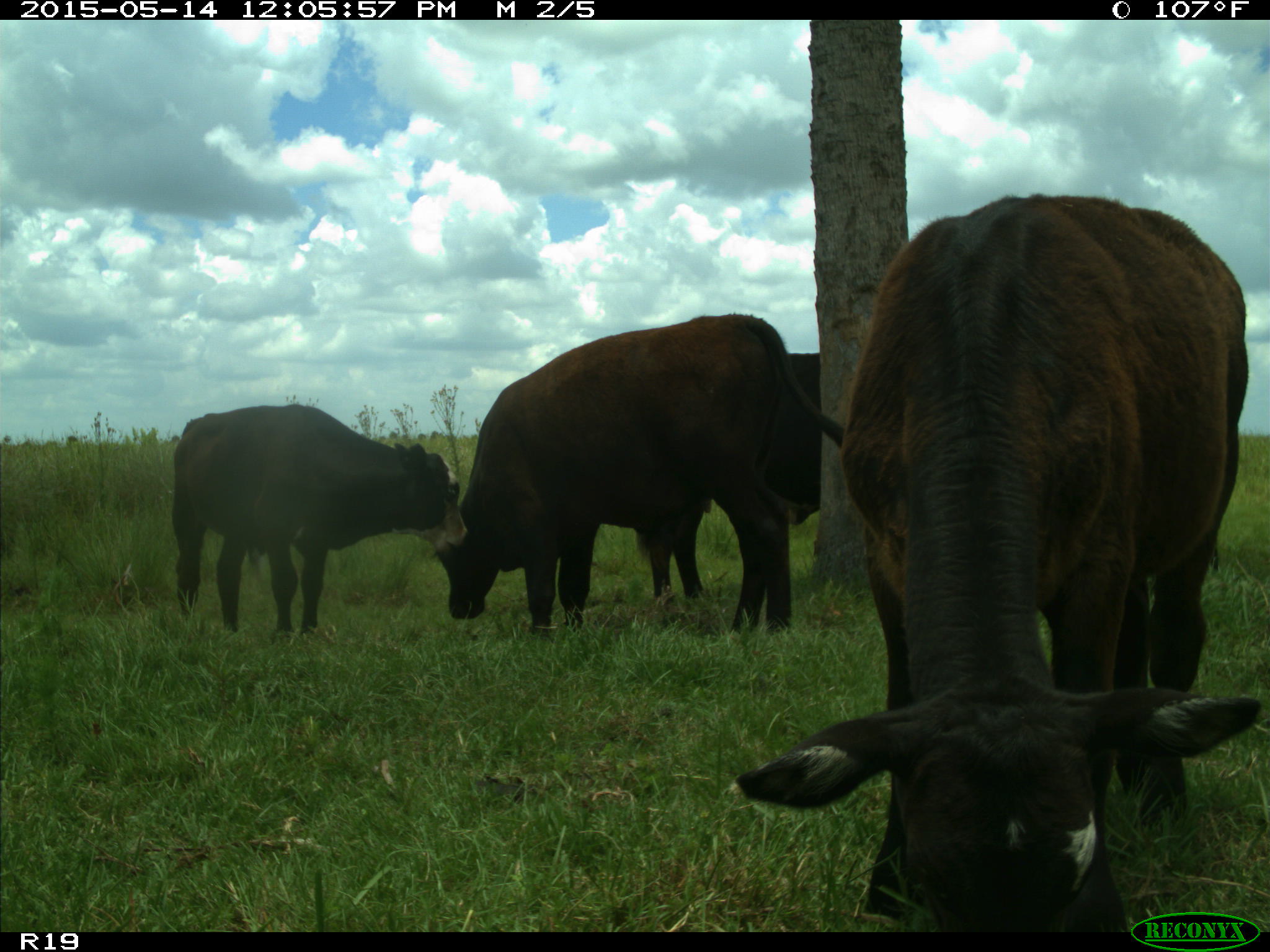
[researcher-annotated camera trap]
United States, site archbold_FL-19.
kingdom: Animalia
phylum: Chordata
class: Mammalia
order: Artiodactyla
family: Bovidae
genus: Bos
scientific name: Bos taurus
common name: domestic cow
Bos taurus (domestic cow).